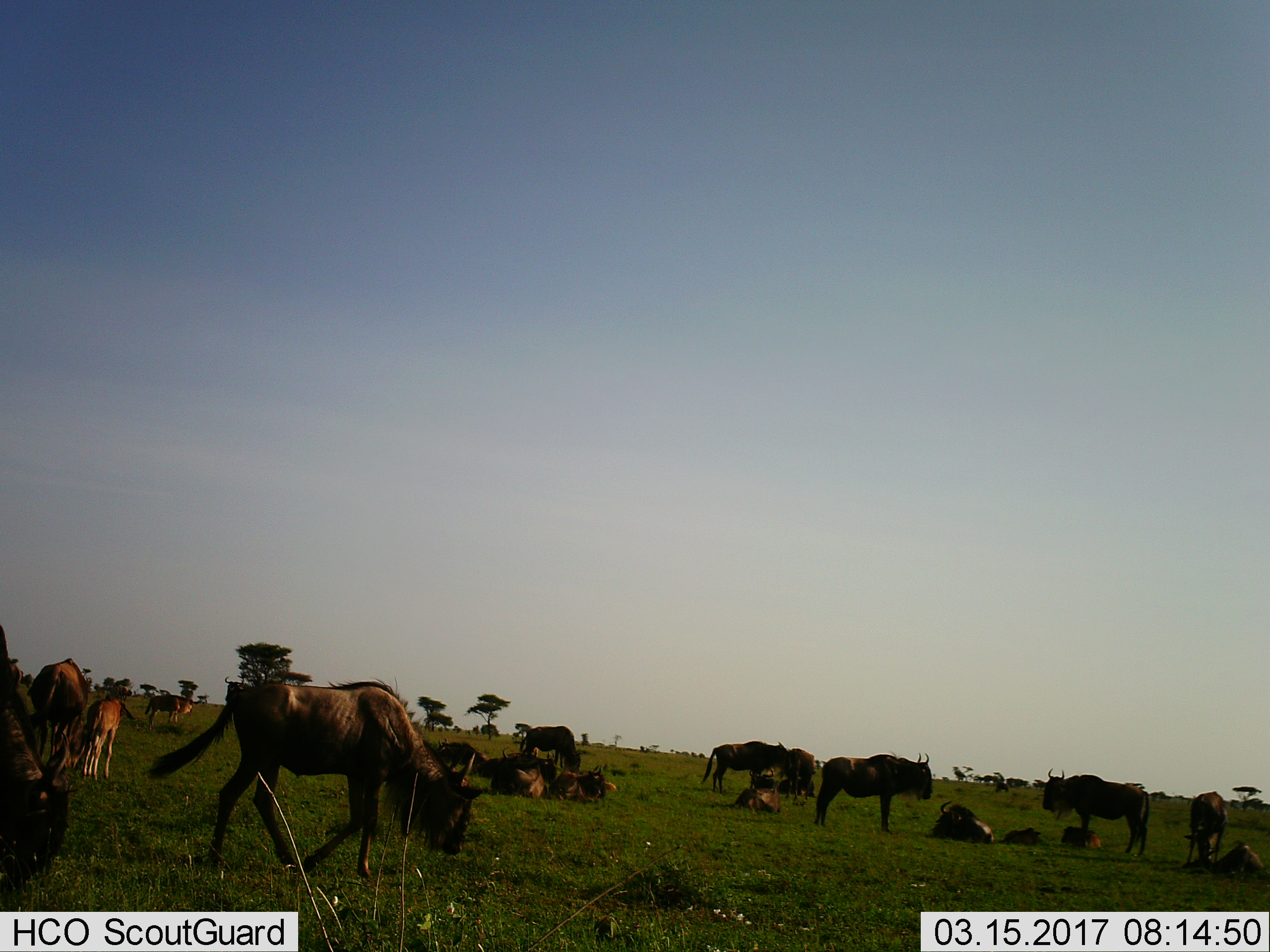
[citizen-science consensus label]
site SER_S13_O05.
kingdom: Animalia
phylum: Chordata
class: Mammalia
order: Artiodactyla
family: Bovidae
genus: Connochaetes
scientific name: Connochaetes taurinus taurinus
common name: blue wildebeest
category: wildebeestblue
Wildebeestblue (blue wildebeest) (Connochaetes taurinus taurinus), count 11-50. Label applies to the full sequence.